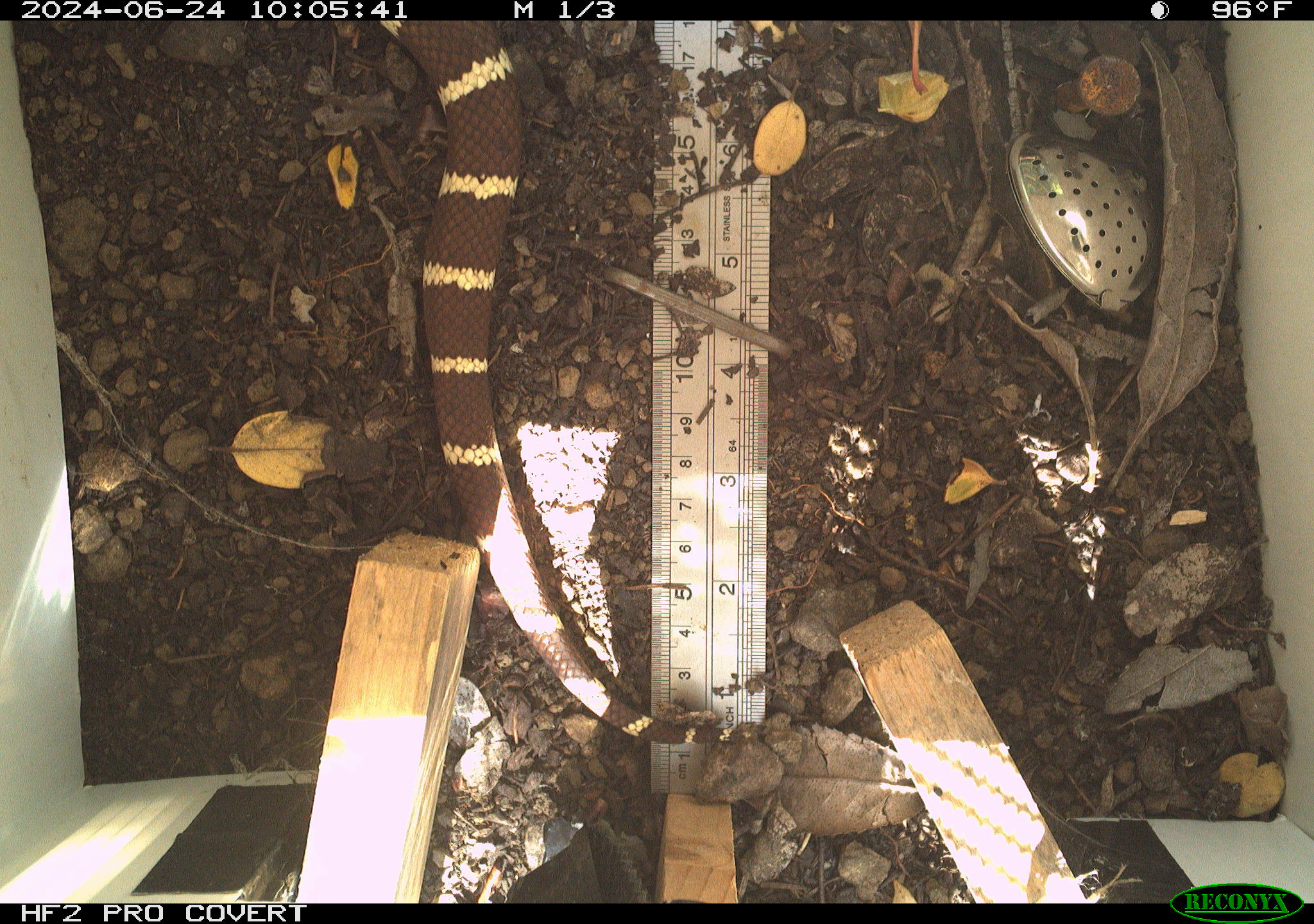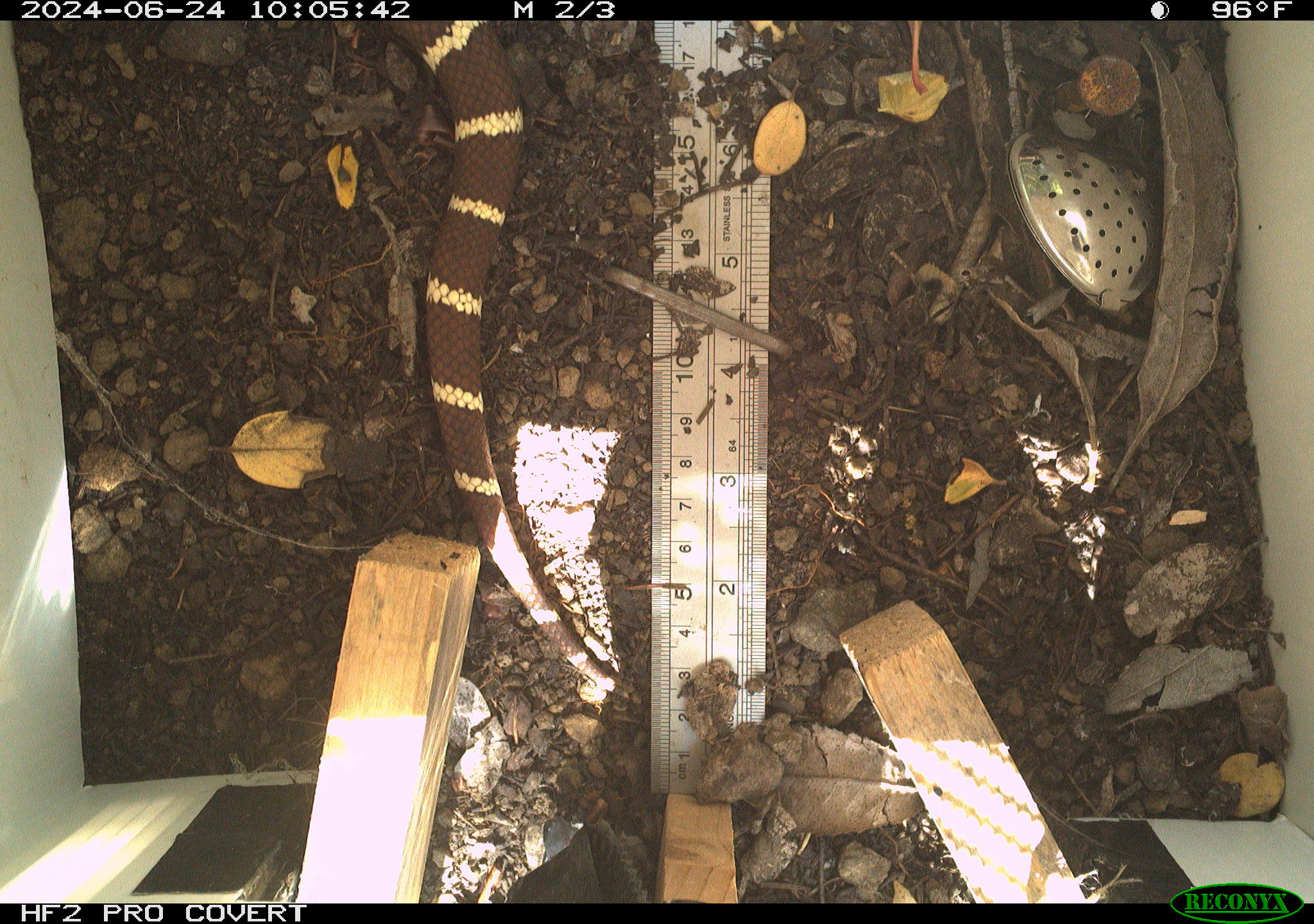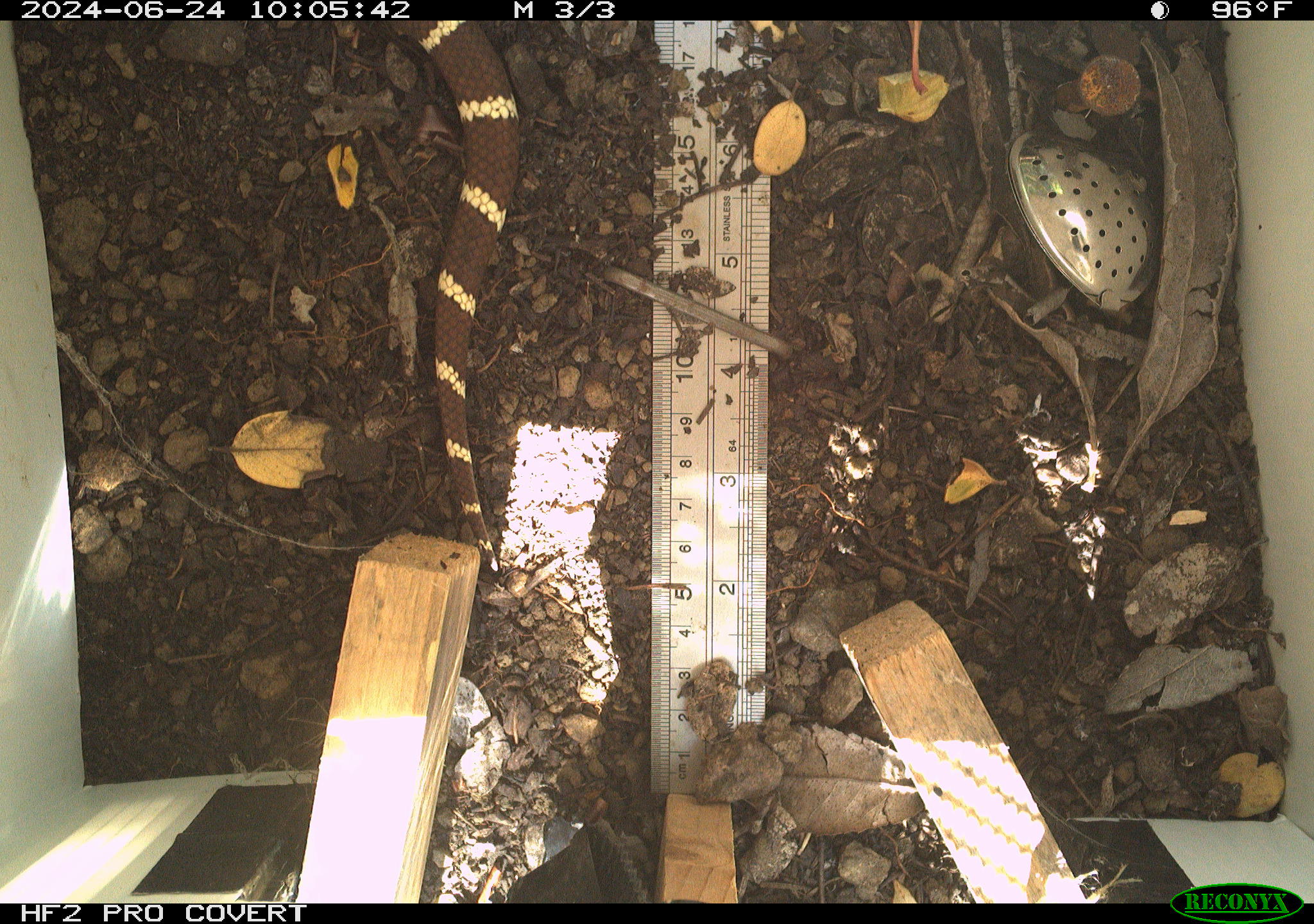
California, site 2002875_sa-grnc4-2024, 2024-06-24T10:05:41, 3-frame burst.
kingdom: Animalia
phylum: Chordata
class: Reptilia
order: Squamata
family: Colubridae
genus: Lampropeltis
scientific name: Lampropeltis californiae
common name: california kingsnake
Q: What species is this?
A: California kingsnake (Lampropeltis californiae).